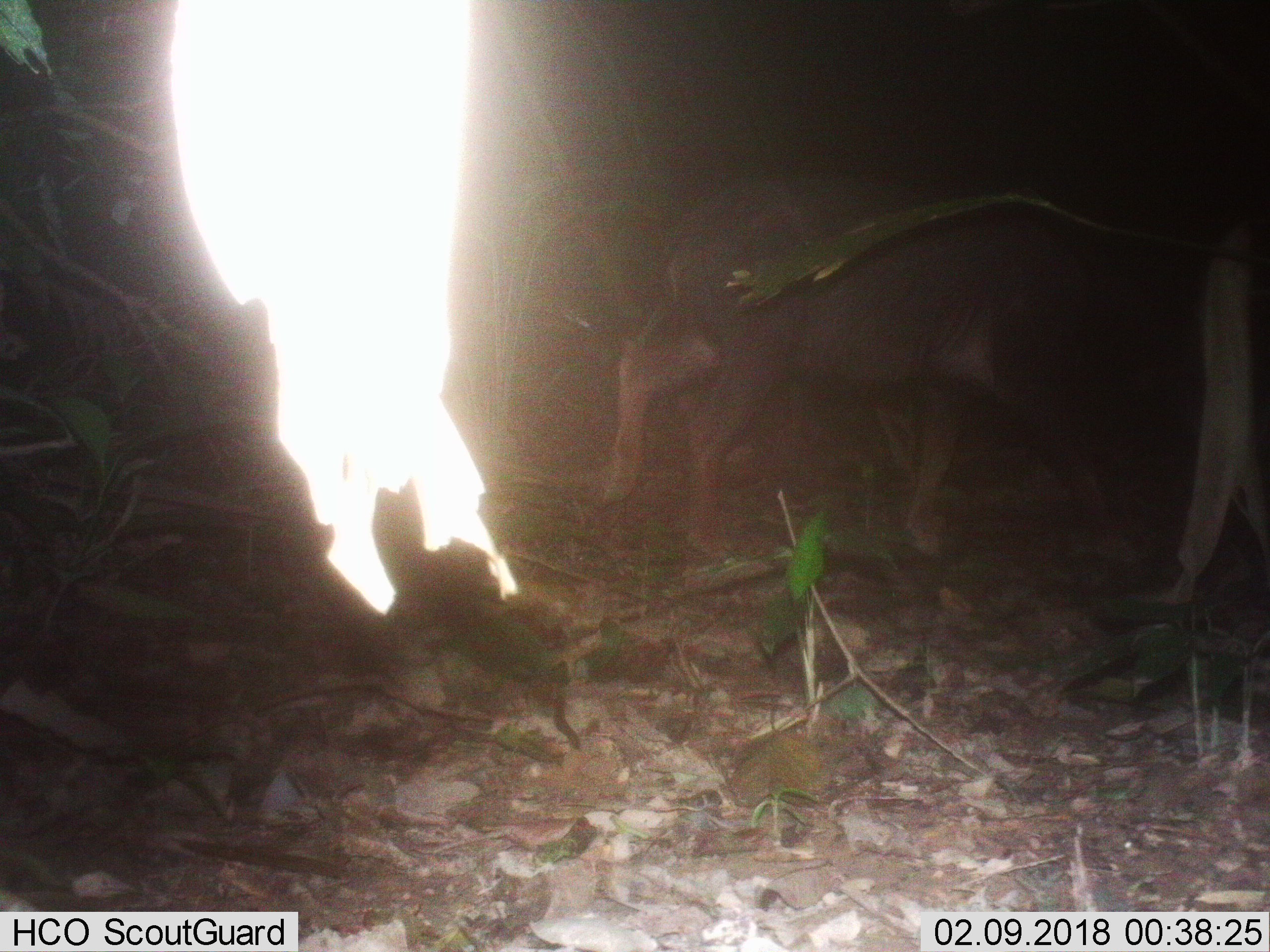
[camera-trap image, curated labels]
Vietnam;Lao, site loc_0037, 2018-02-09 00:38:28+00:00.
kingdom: Animalia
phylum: Chordata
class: Mammalia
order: Artiodactyla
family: Bovidae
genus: Capricornis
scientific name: Capricornis sumatraensis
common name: chinese serow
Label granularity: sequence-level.